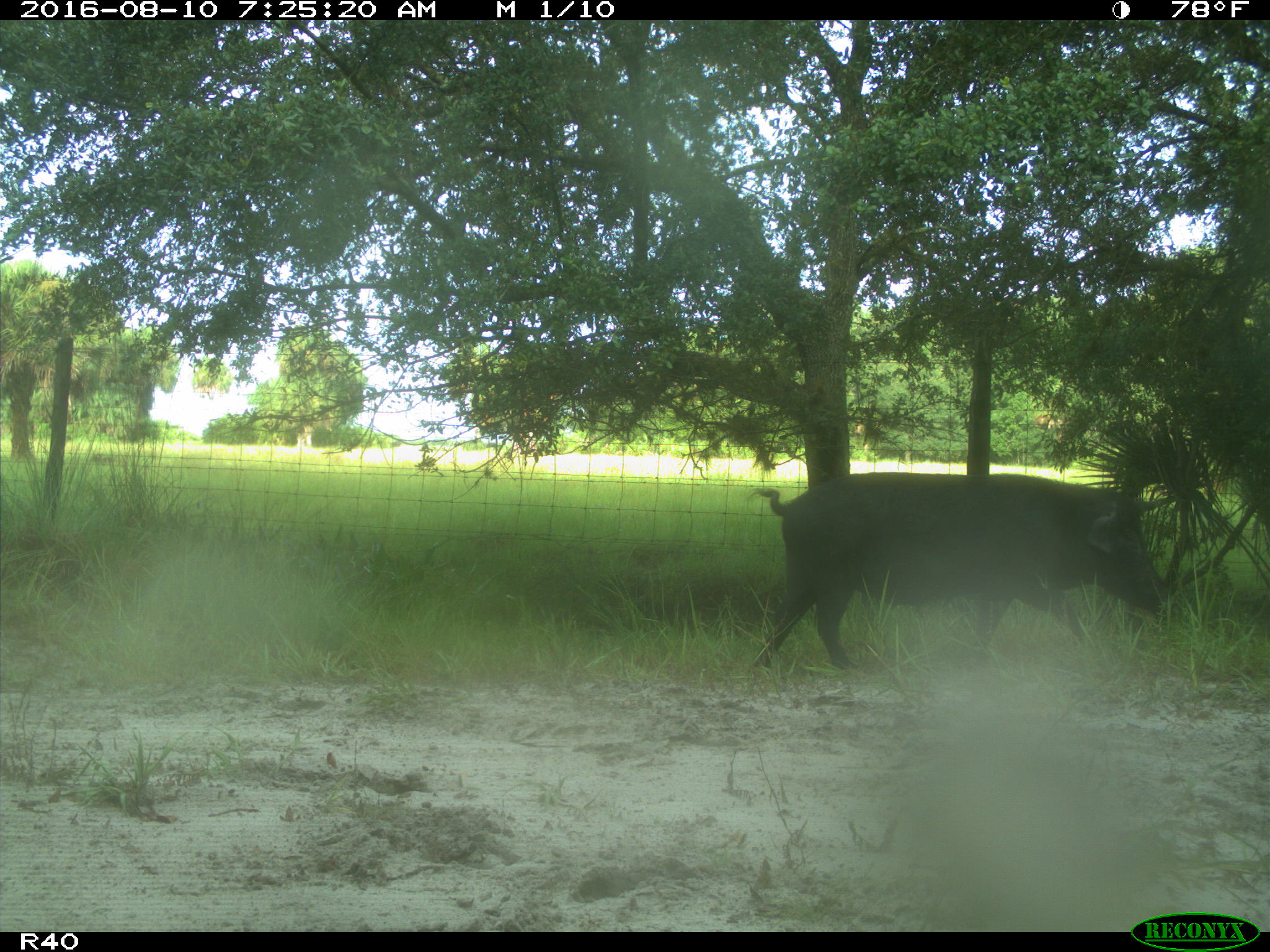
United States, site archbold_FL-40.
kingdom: Animalia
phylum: Chordata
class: Mammalia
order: Artiodactyla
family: Suidae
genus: Sus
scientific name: Sus scrofa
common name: wild boar